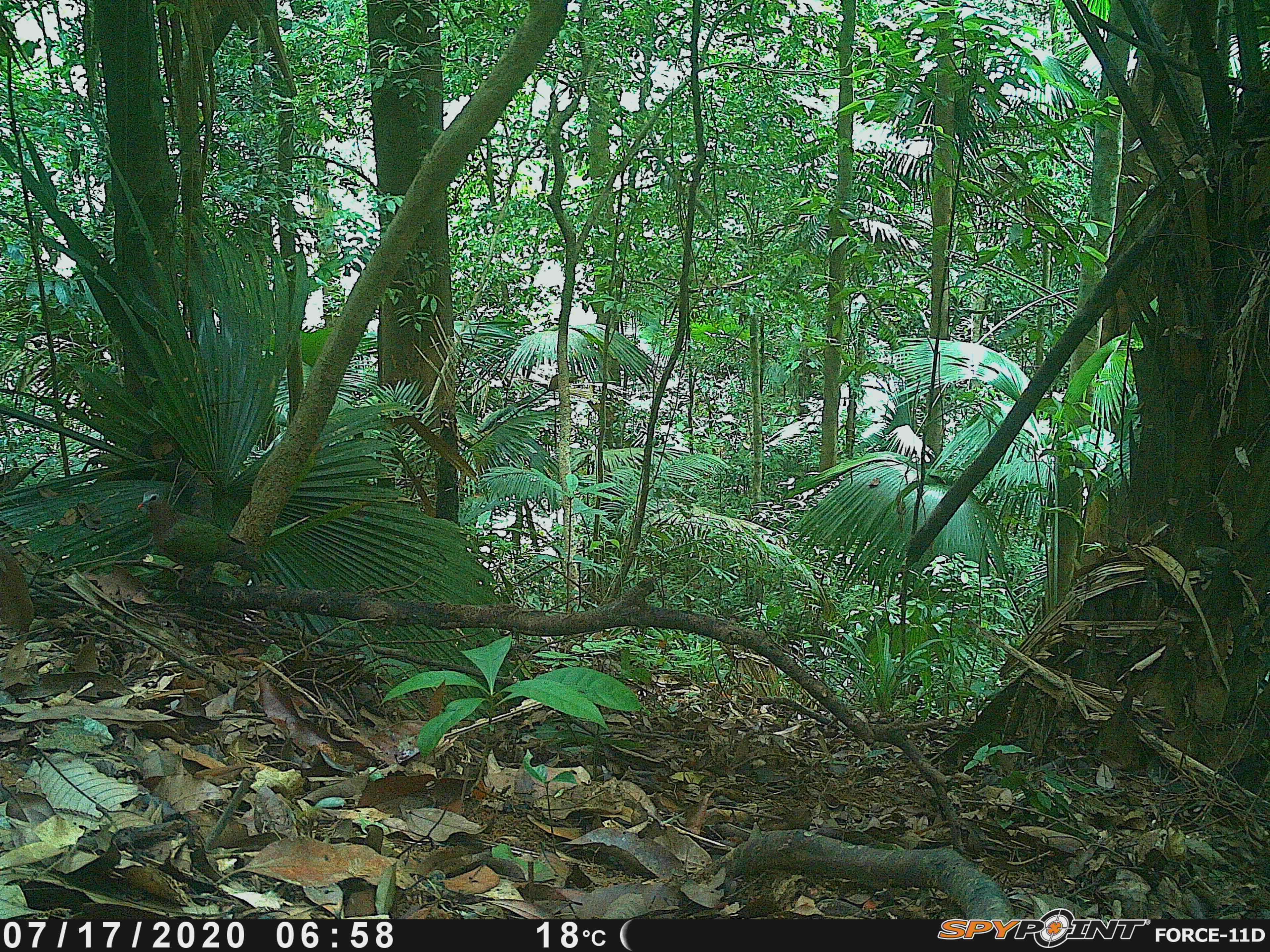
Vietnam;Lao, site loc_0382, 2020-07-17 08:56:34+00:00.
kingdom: Animalia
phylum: Chordata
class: Aves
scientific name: Aves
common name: bird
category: unidentified bird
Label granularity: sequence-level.